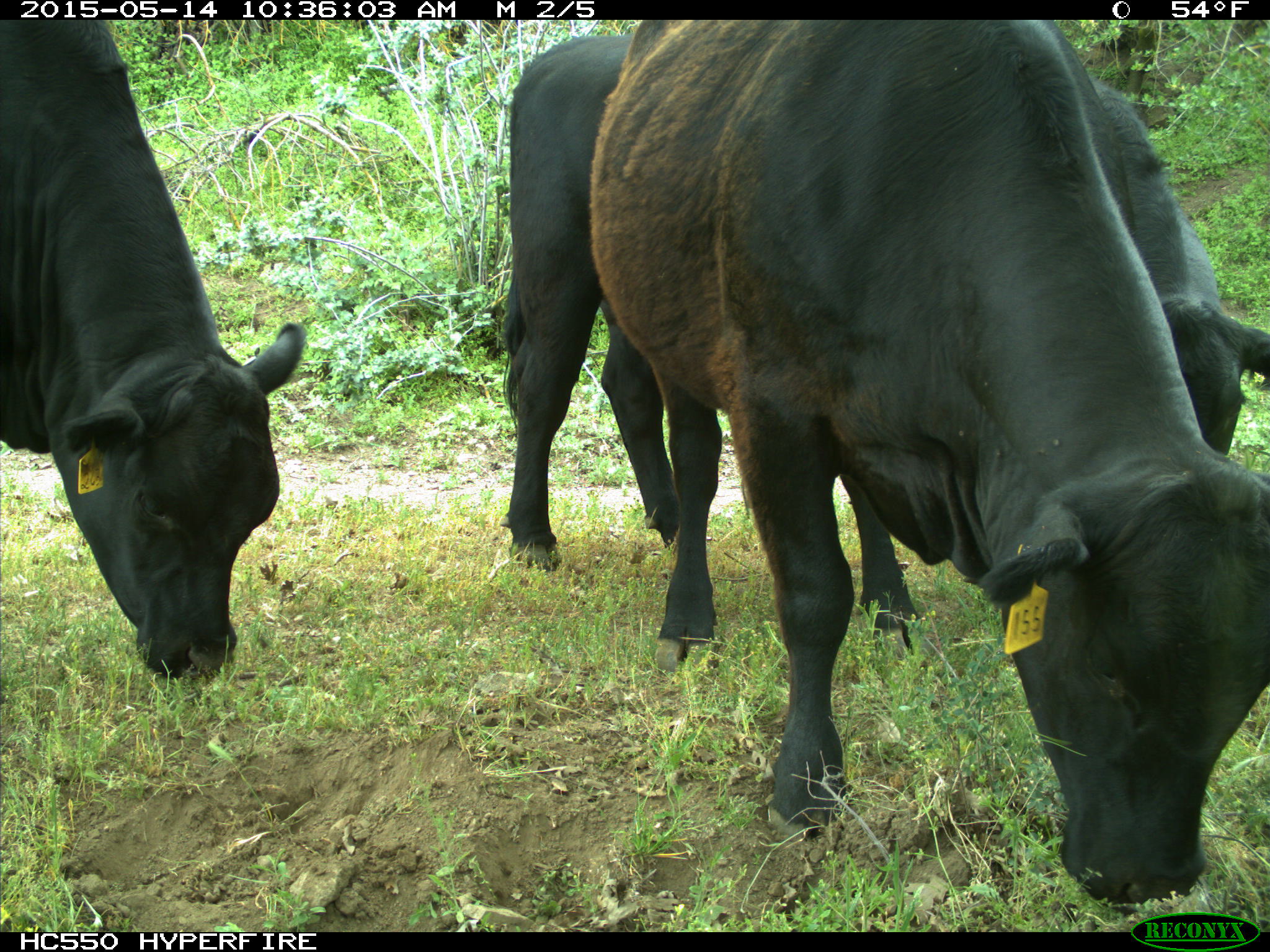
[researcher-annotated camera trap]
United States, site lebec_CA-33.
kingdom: Animalia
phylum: Chordata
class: Mammalia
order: Artiodactyla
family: Bovidae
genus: Bos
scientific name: Bos taurus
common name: domestic cow